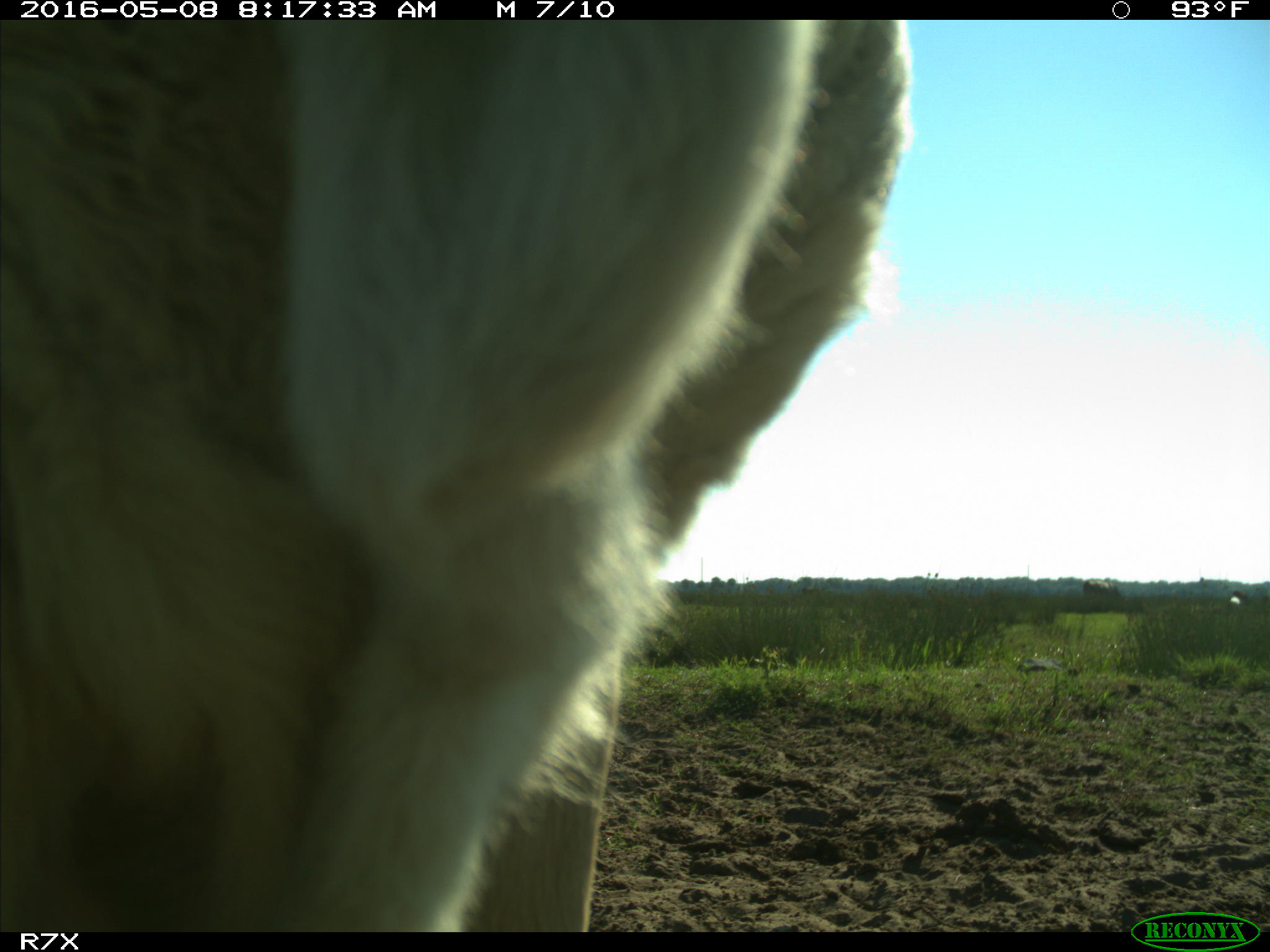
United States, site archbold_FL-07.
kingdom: Animalia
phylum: Chordata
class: Mammalia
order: Artiodactyla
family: Bovidae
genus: Bos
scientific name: Bos taurus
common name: domestic cow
Bos taurus (domestic cow).